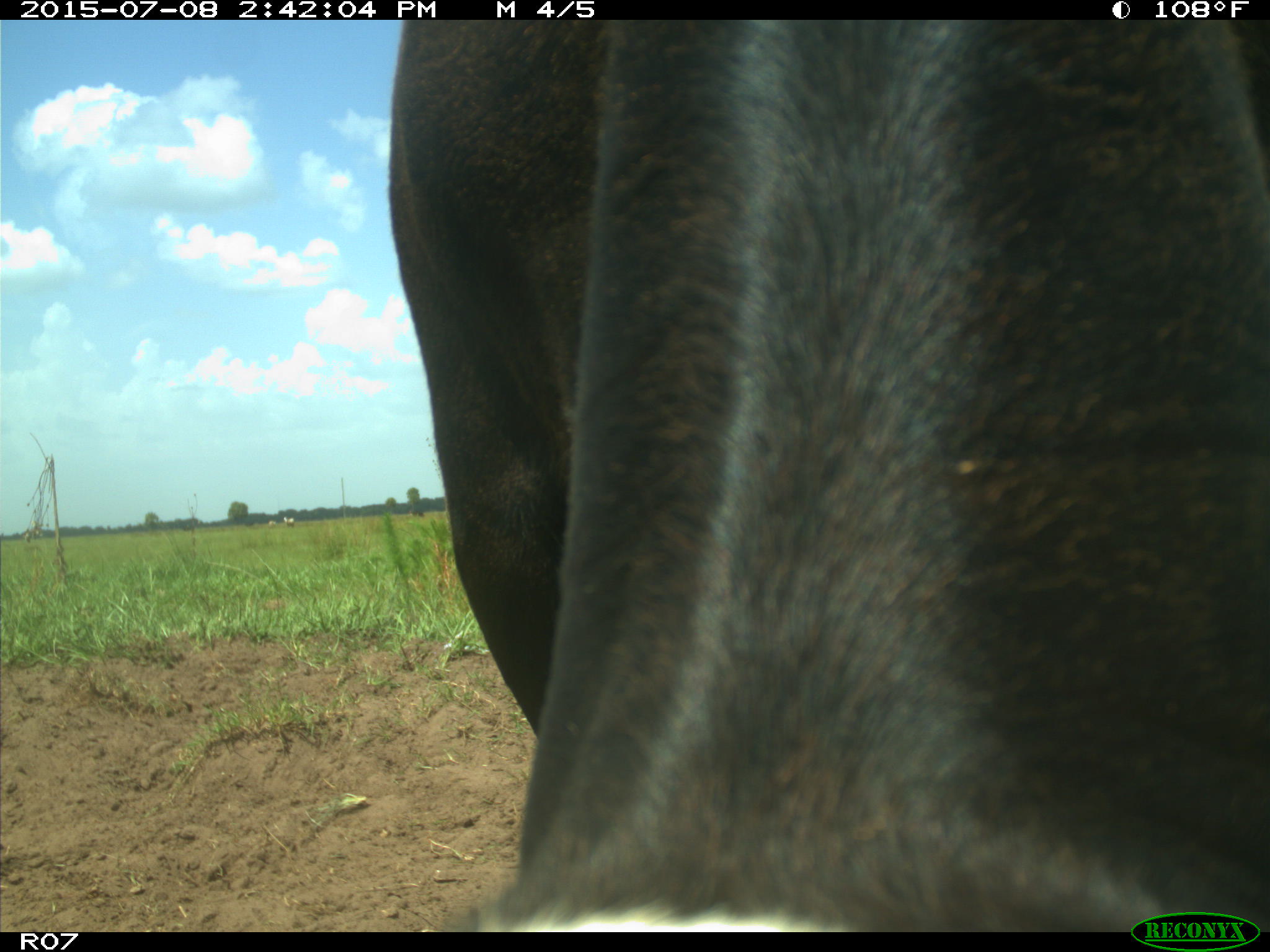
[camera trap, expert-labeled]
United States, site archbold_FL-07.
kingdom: Animalia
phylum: Chordata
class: Mammalia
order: Artiodactyla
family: Bovidae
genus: Bos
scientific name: Bos taurus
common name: domestic cow